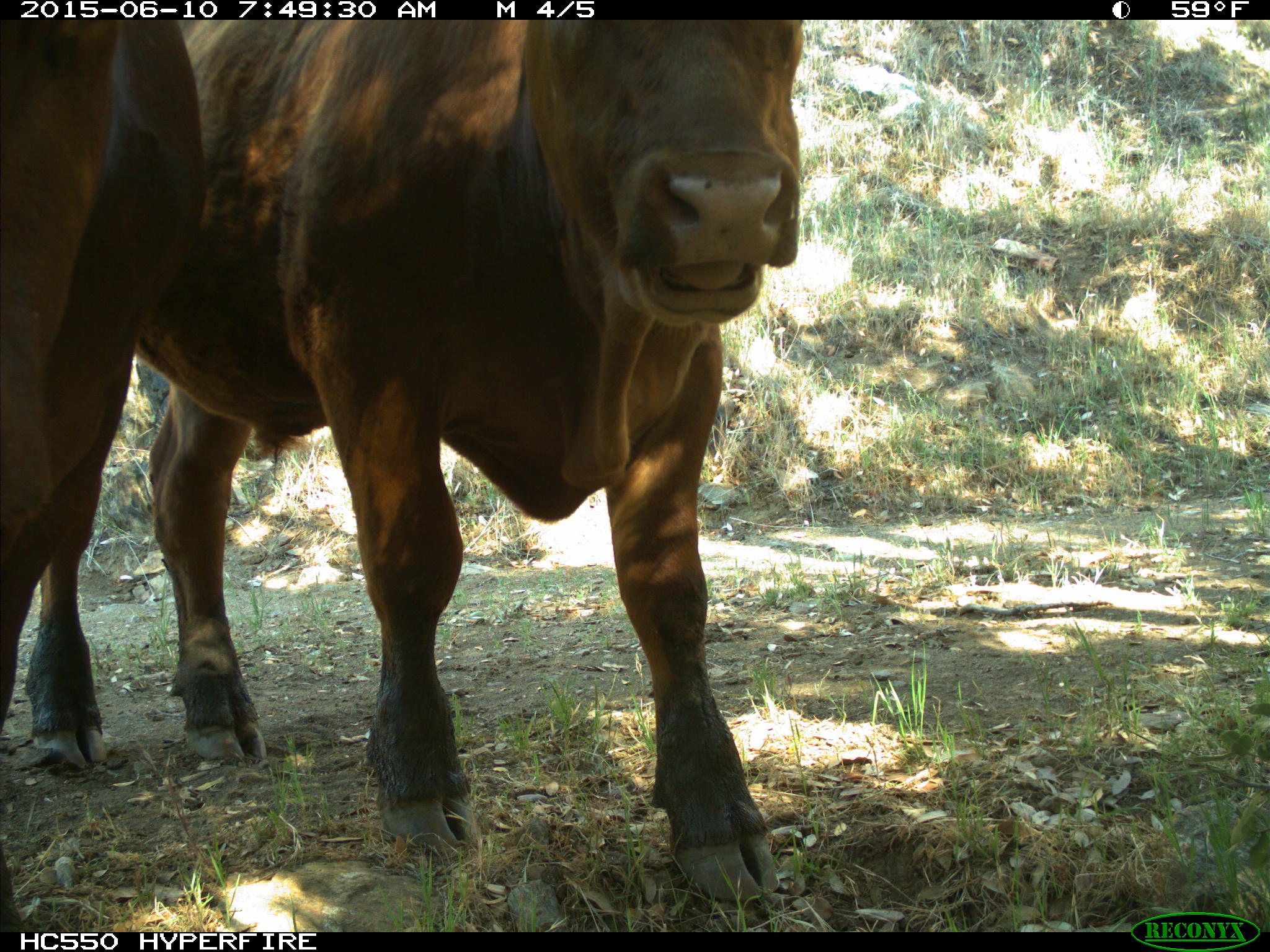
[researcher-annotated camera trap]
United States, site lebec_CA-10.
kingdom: Animalia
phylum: Chordata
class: Mammalia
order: Artiodactyla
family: Bovidae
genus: Bos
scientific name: Bos taurus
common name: domestic cow